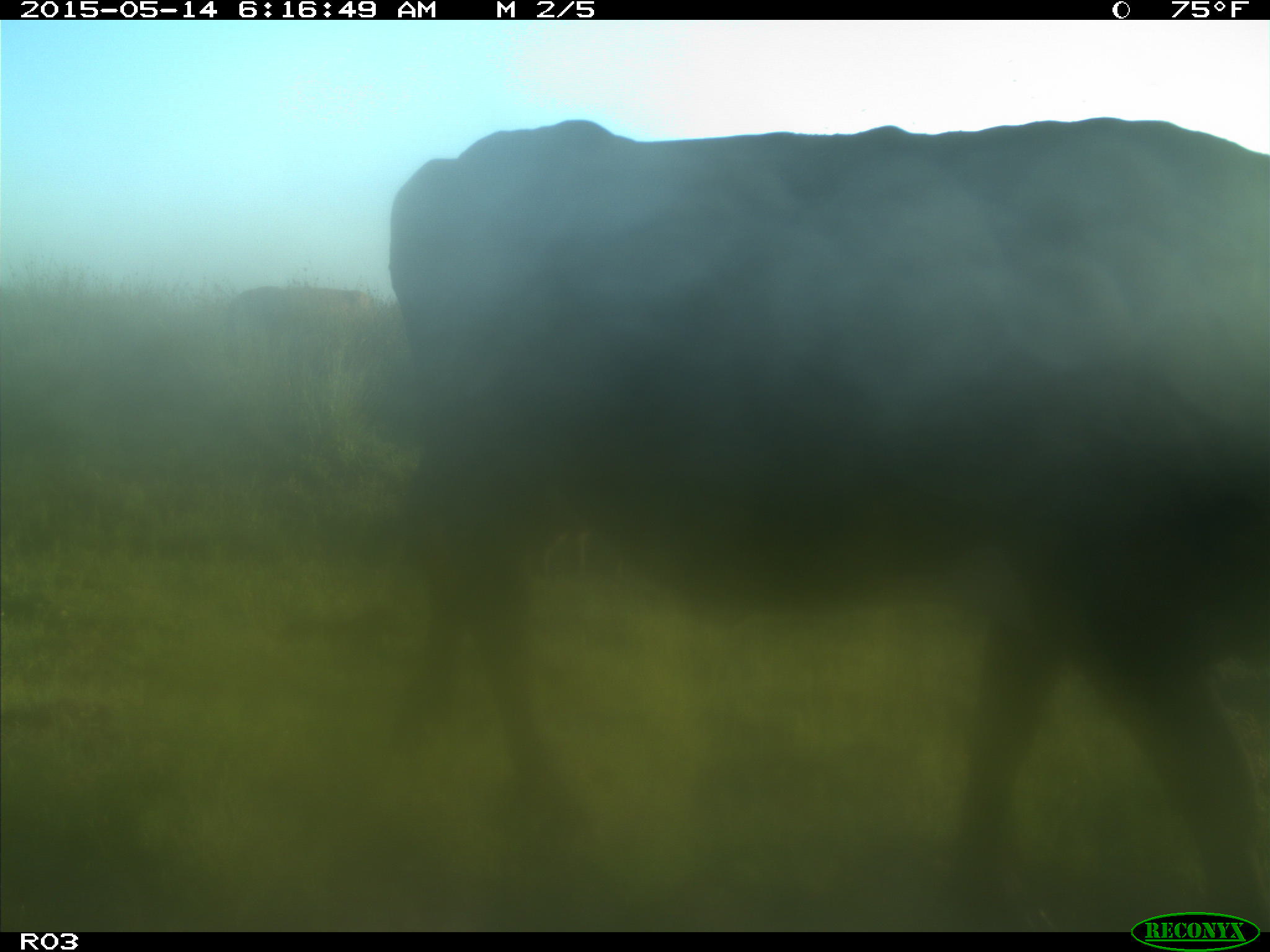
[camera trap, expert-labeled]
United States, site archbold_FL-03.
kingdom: Animalia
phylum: Chordata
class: Mammalia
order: Artiodactyla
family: Bovidae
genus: Bos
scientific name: Bos taurus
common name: domestic cow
Bos taurus (domestic cow).